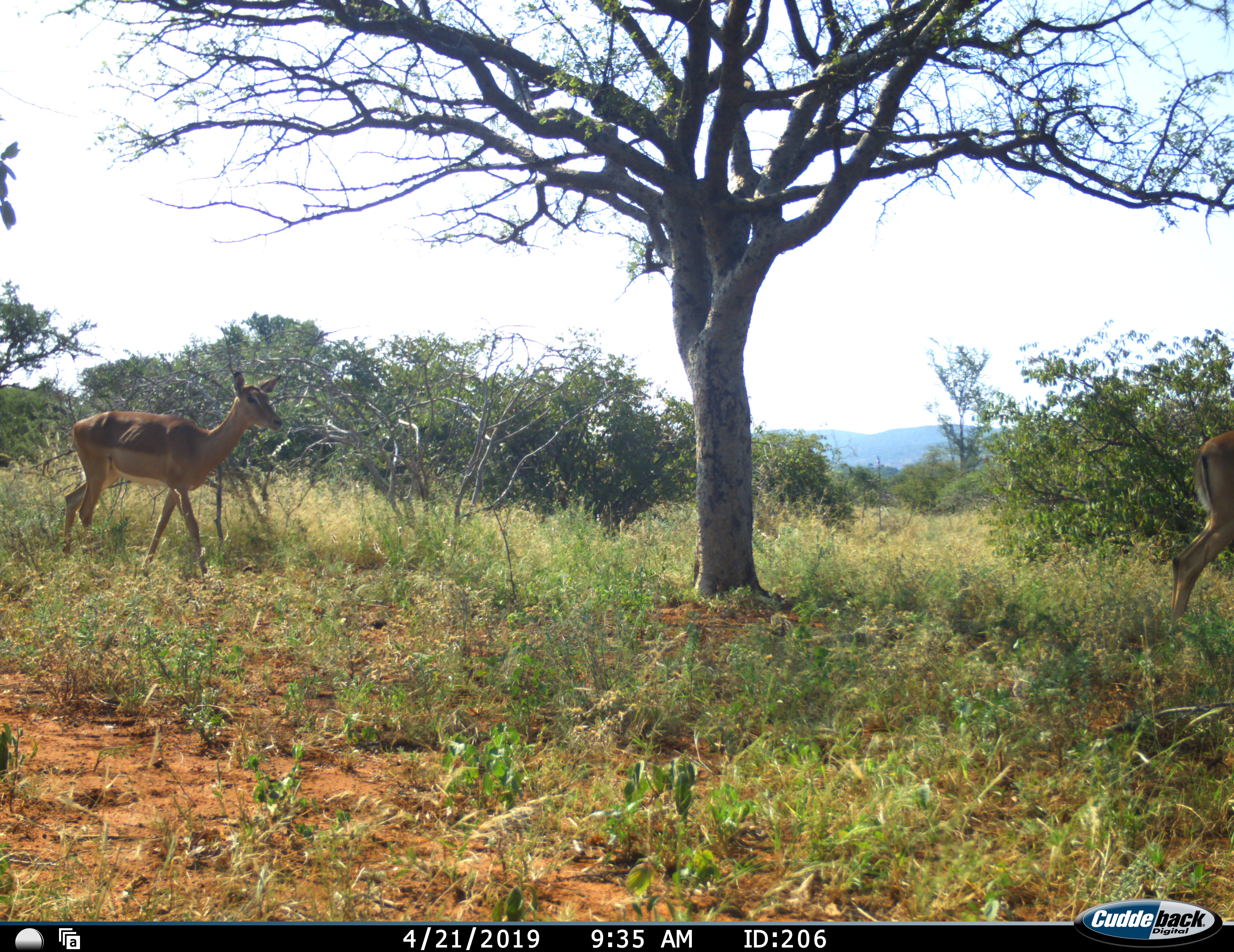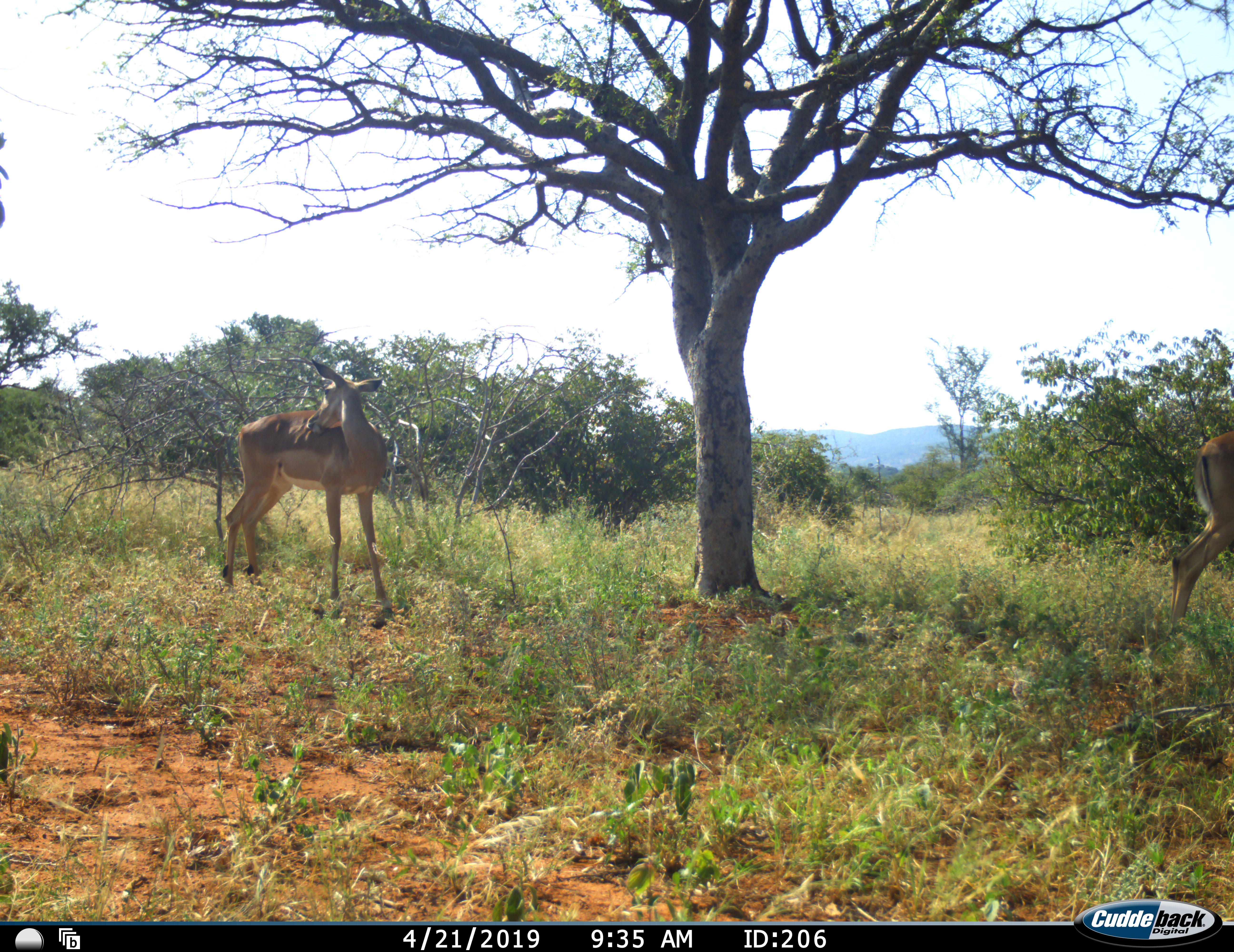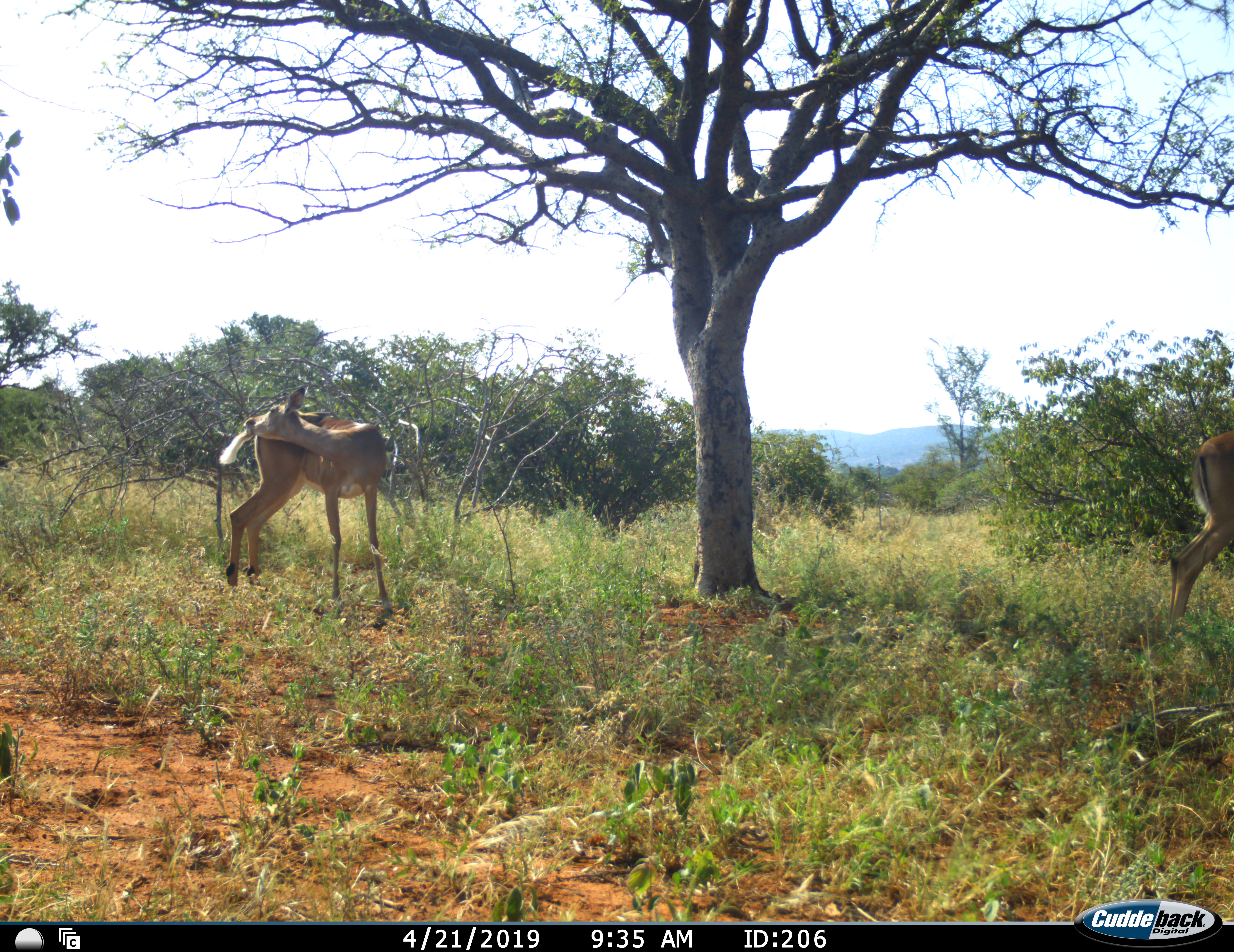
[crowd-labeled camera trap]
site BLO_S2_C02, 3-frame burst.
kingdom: Animalia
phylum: Chordata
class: Mammalia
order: Artiodactyla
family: Bovidae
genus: Aepyceros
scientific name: Aepyceros melampus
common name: impala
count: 2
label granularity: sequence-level